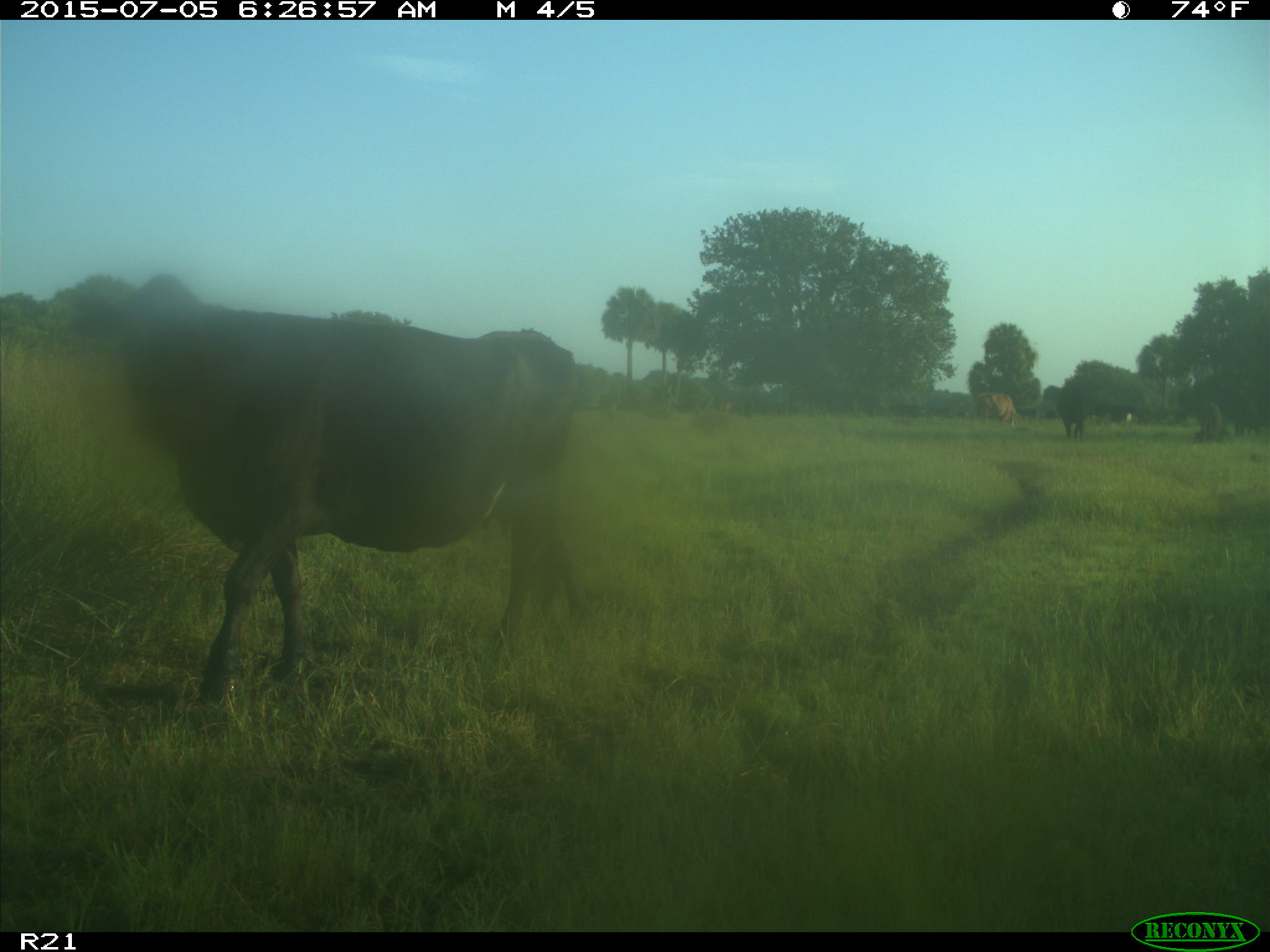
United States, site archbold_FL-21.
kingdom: Animalia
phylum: Chordata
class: Mammalia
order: Artiodactyla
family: Bovidae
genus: Bos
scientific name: Bos taurus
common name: domestic cow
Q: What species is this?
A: Bos taurus (domestic cow).